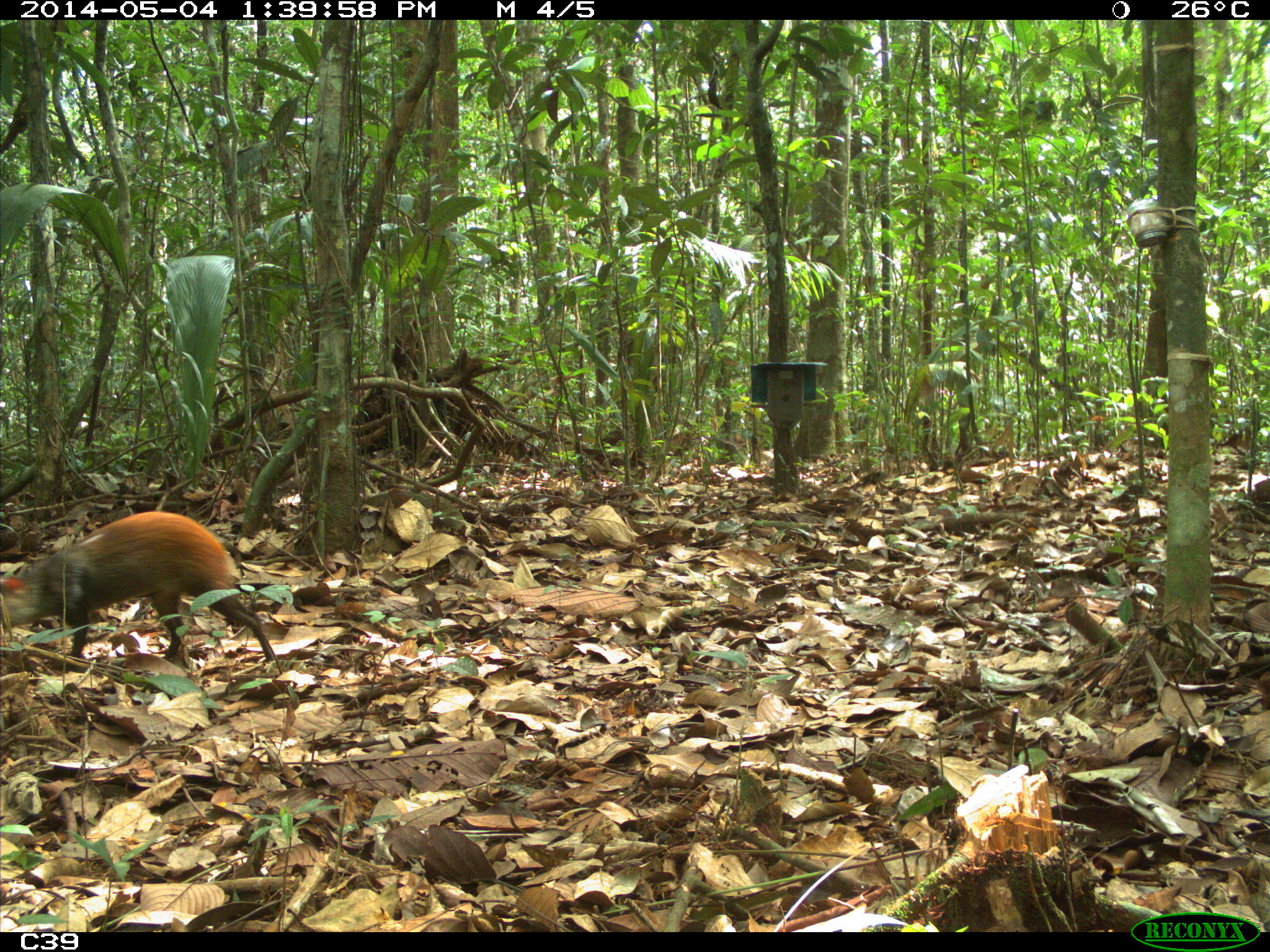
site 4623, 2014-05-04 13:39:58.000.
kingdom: Animalia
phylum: Chordata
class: Mammalia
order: Rodentia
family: Dasyproctidae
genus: Dasyprocta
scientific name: Dasyprocta leporina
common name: red-rumped agouti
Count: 2.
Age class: adult.